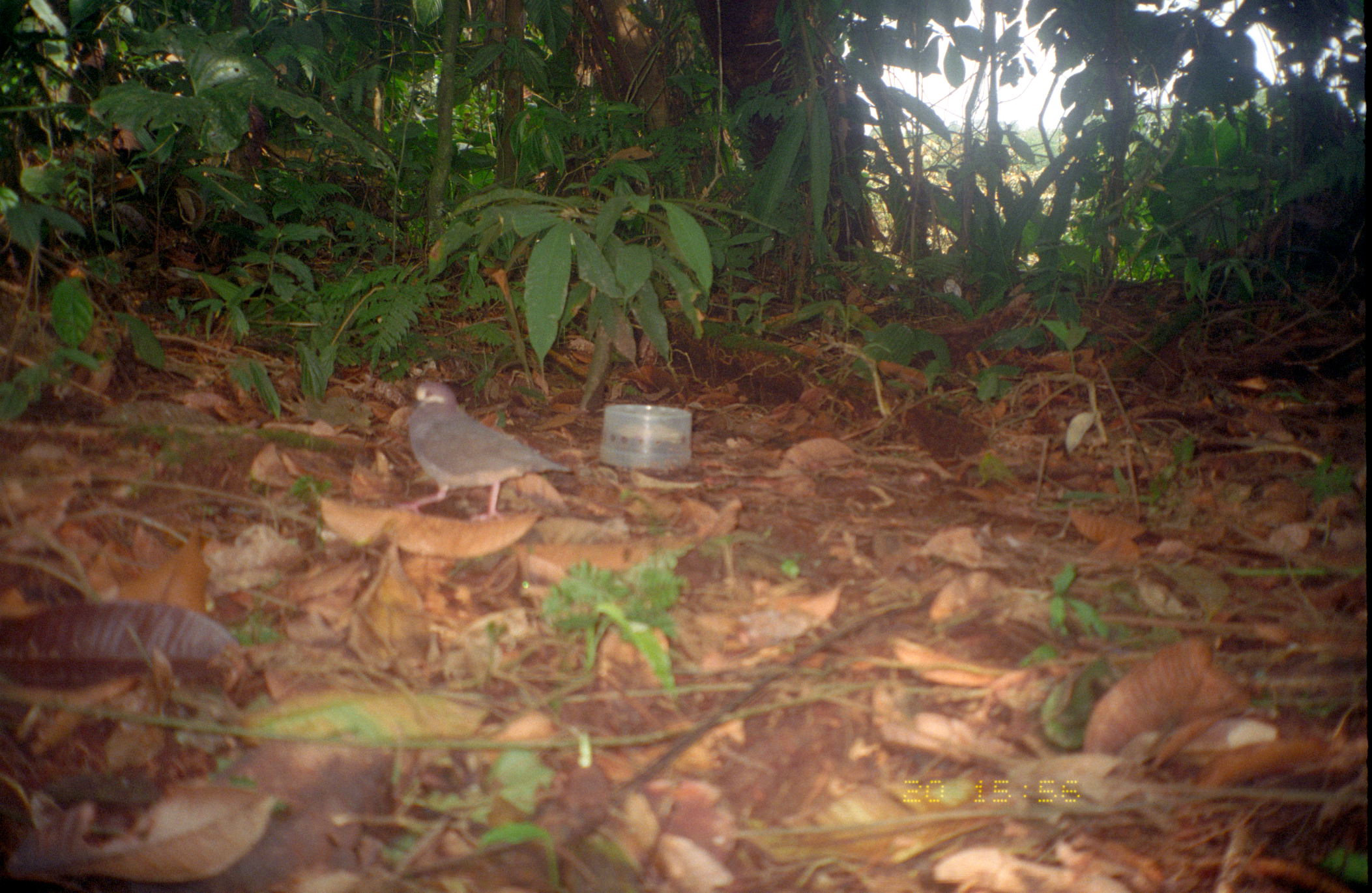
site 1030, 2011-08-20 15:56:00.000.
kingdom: Animalia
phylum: Chordata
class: Aves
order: Columbiformes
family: Columbidae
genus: Geotrygon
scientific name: Geotrygon saphirina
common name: sapphire quail-dove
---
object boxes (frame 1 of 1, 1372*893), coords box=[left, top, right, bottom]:
geotrygon saphirina: box=[396, 375, 577, 521]